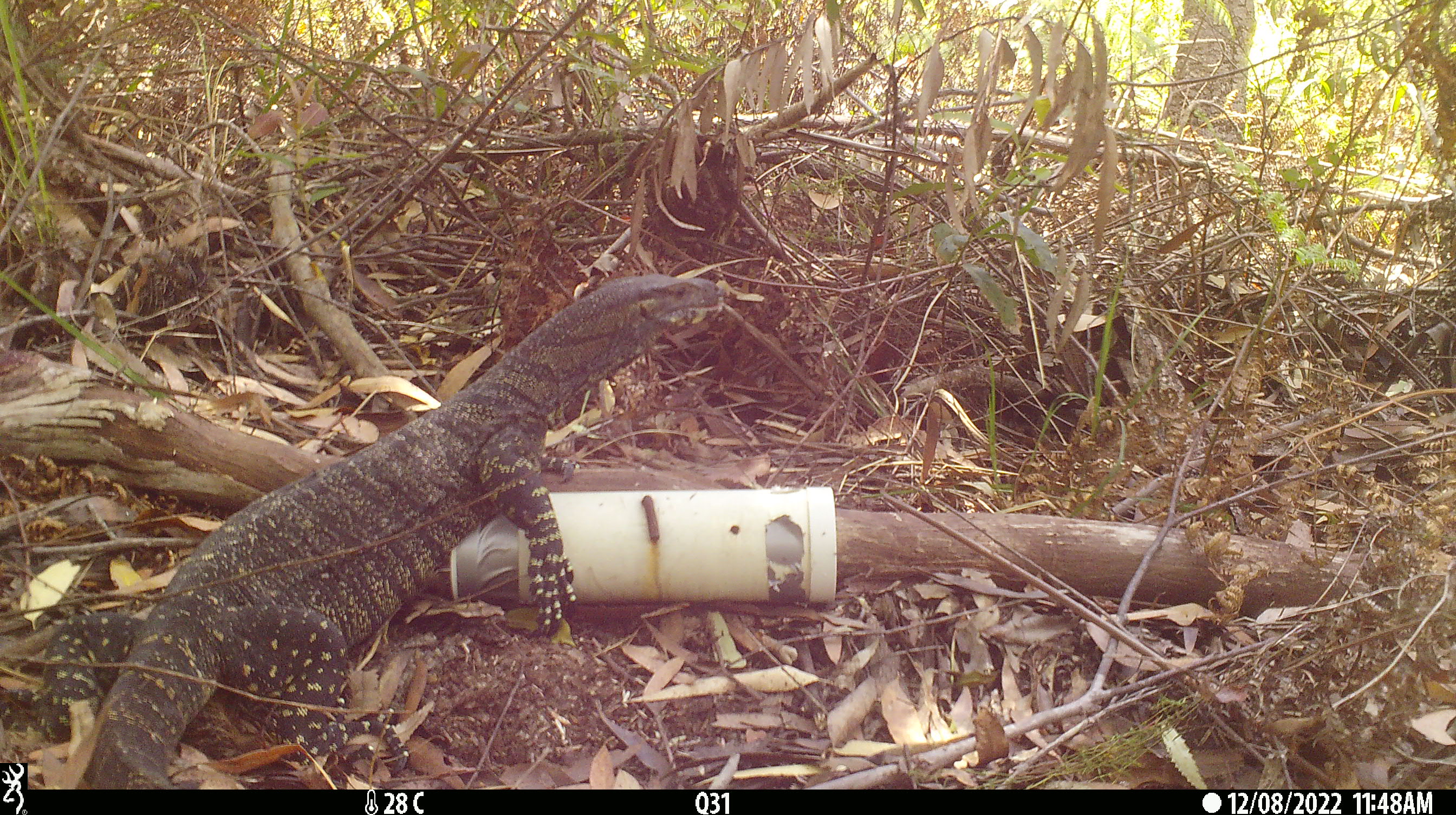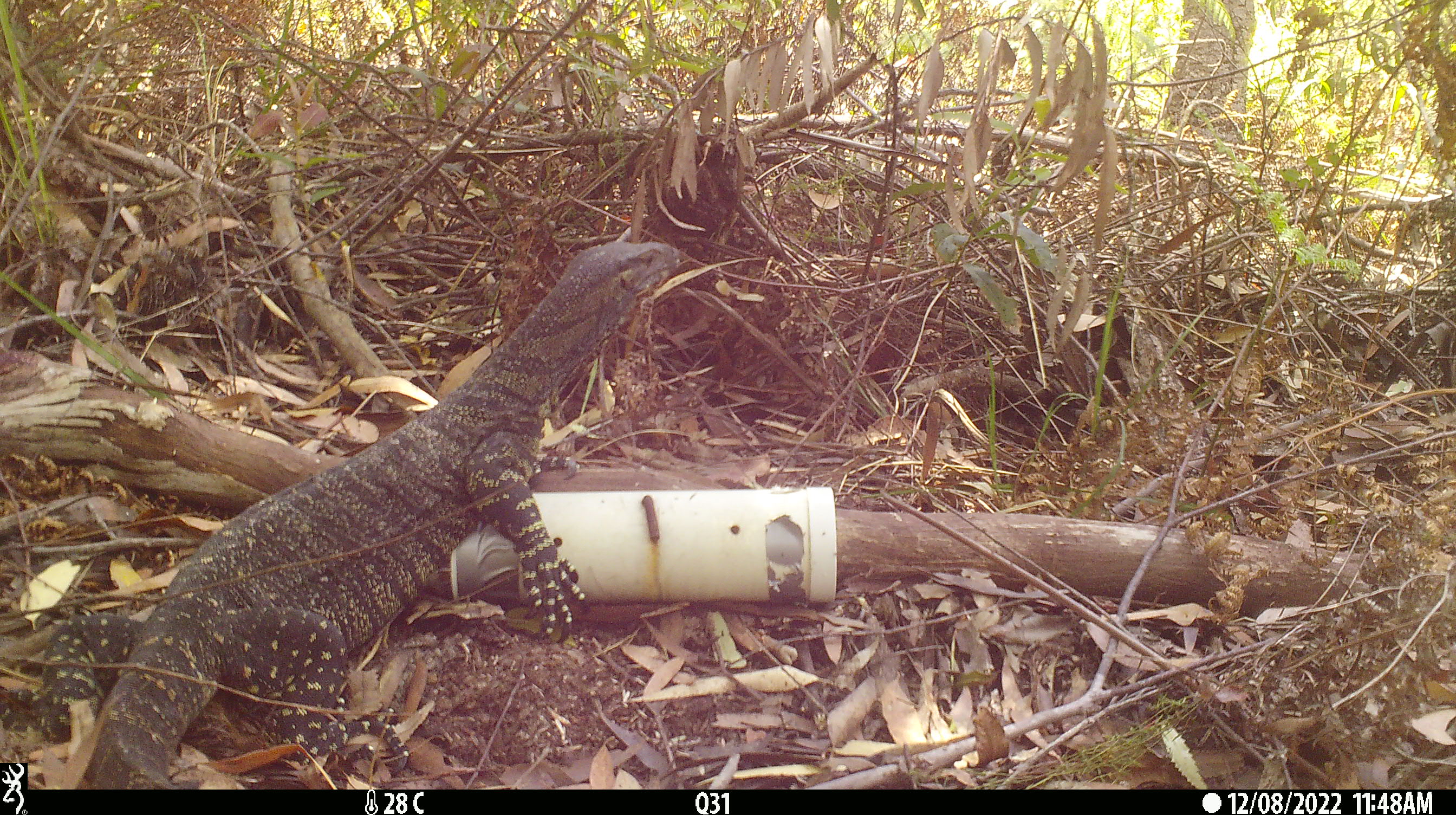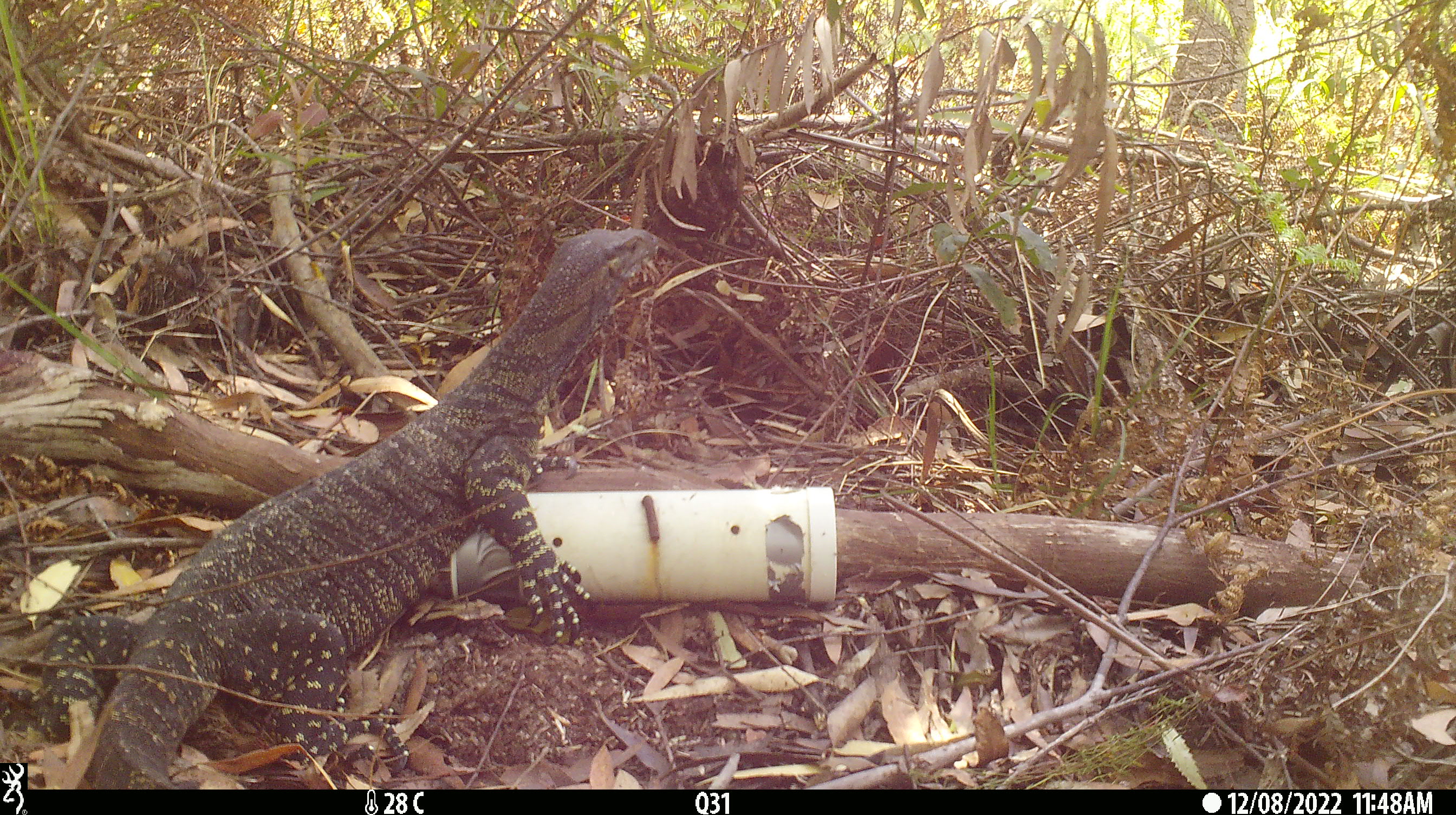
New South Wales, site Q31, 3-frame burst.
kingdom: Animalia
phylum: Chordata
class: Reptilia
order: Squamata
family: Varanidae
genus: Varanus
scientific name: Varanus varius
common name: lace monitor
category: goanna